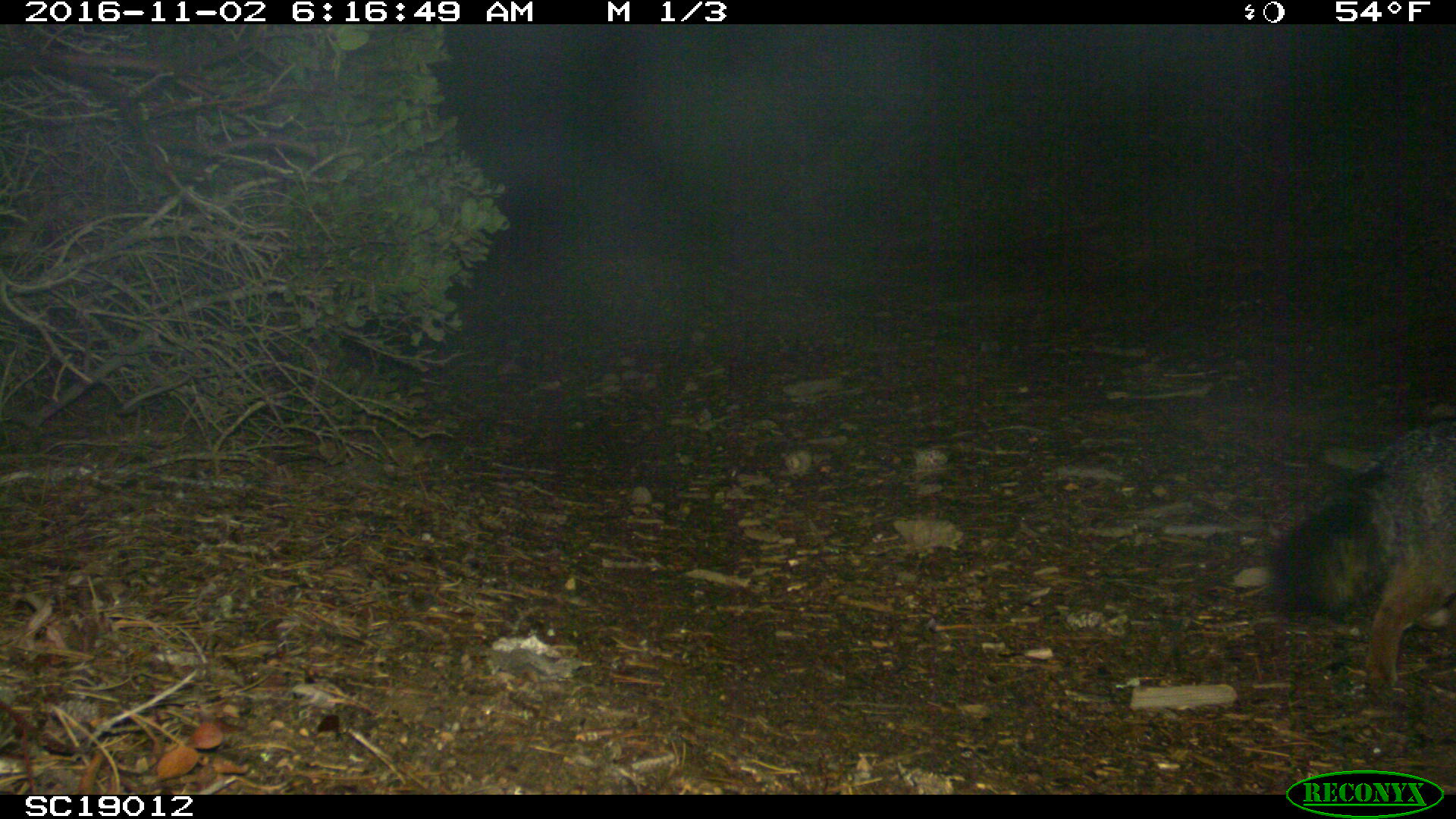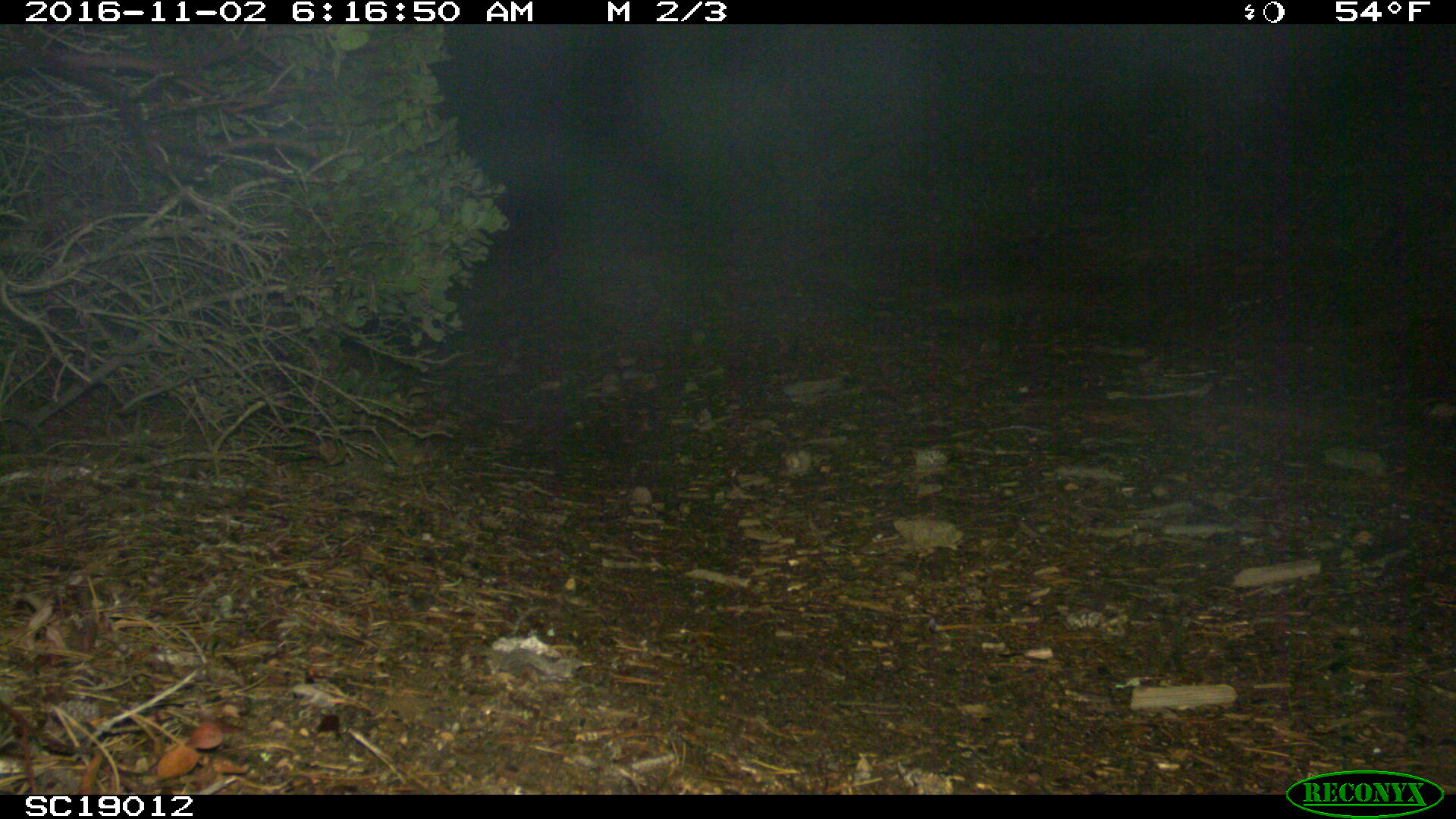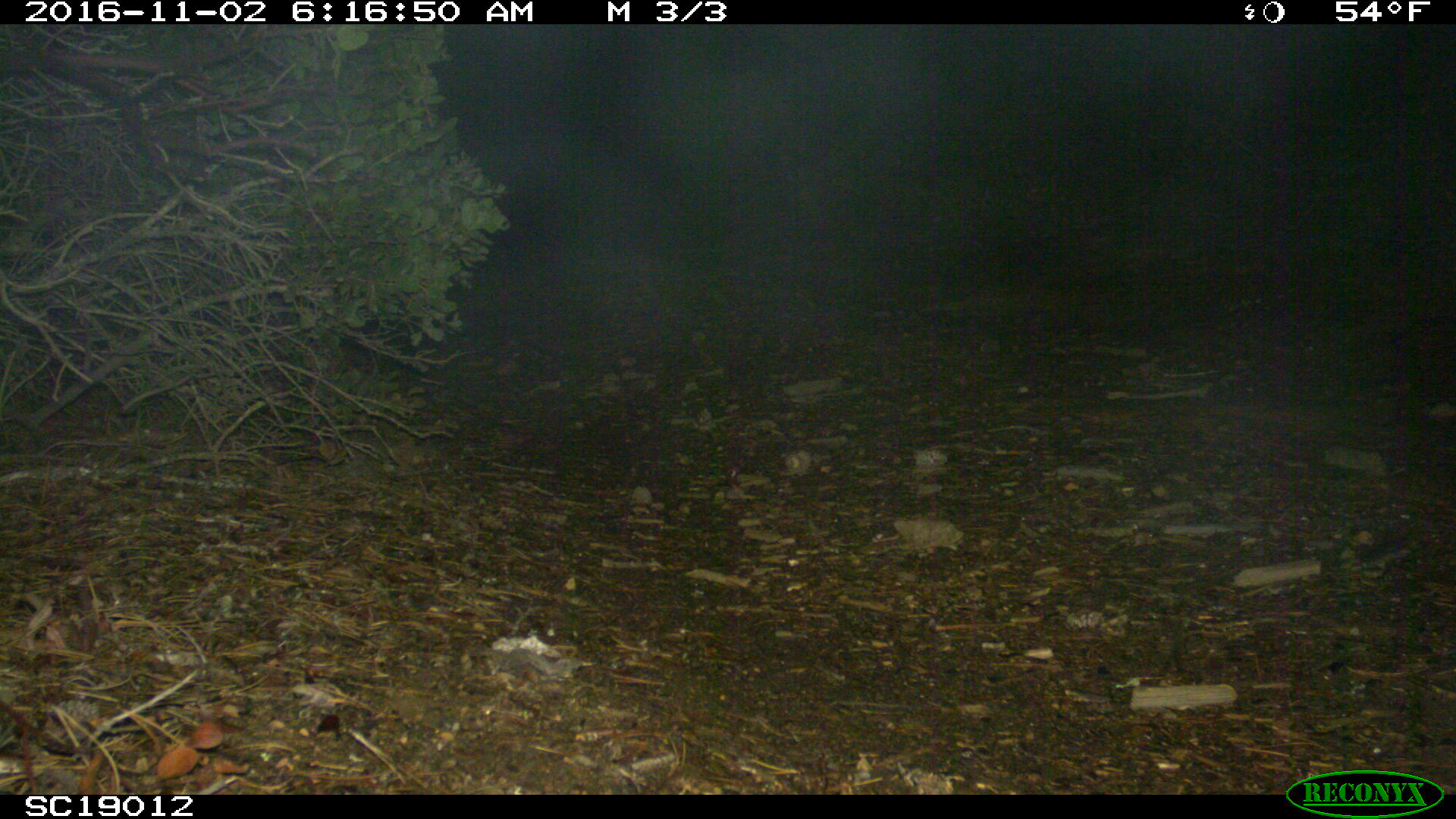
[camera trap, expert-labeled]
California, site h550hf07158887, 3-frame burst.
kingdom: Animalia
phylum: Chordata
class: Mammalia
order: Carnivora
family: Canidae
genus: Urocyon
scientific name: Urocyon littoralis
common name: island fox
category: fox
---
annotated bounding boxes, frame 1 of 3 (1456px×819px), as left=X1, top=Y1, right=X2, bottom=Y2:
fox: left=1268, top=416, right=1455, bottom=701